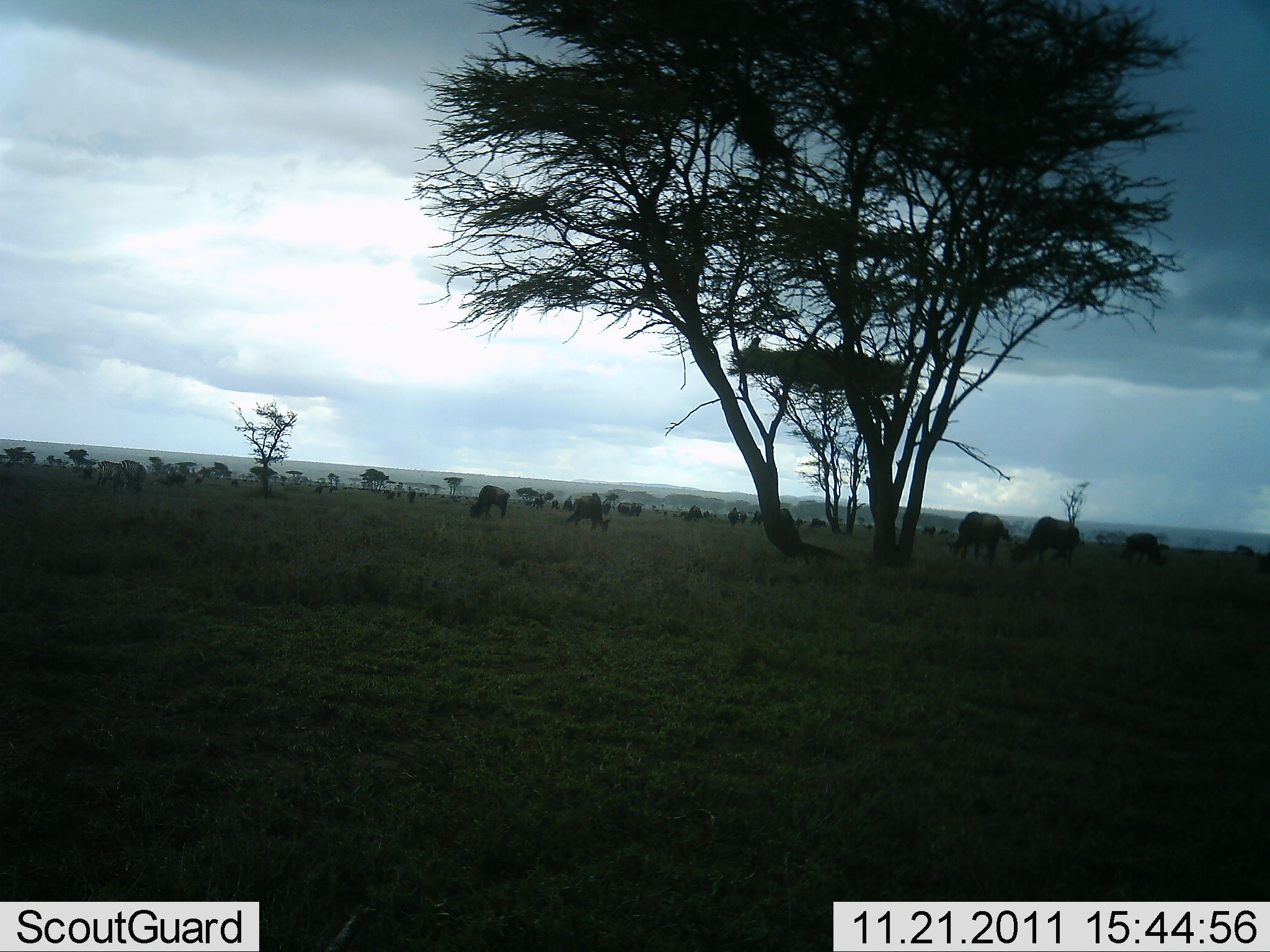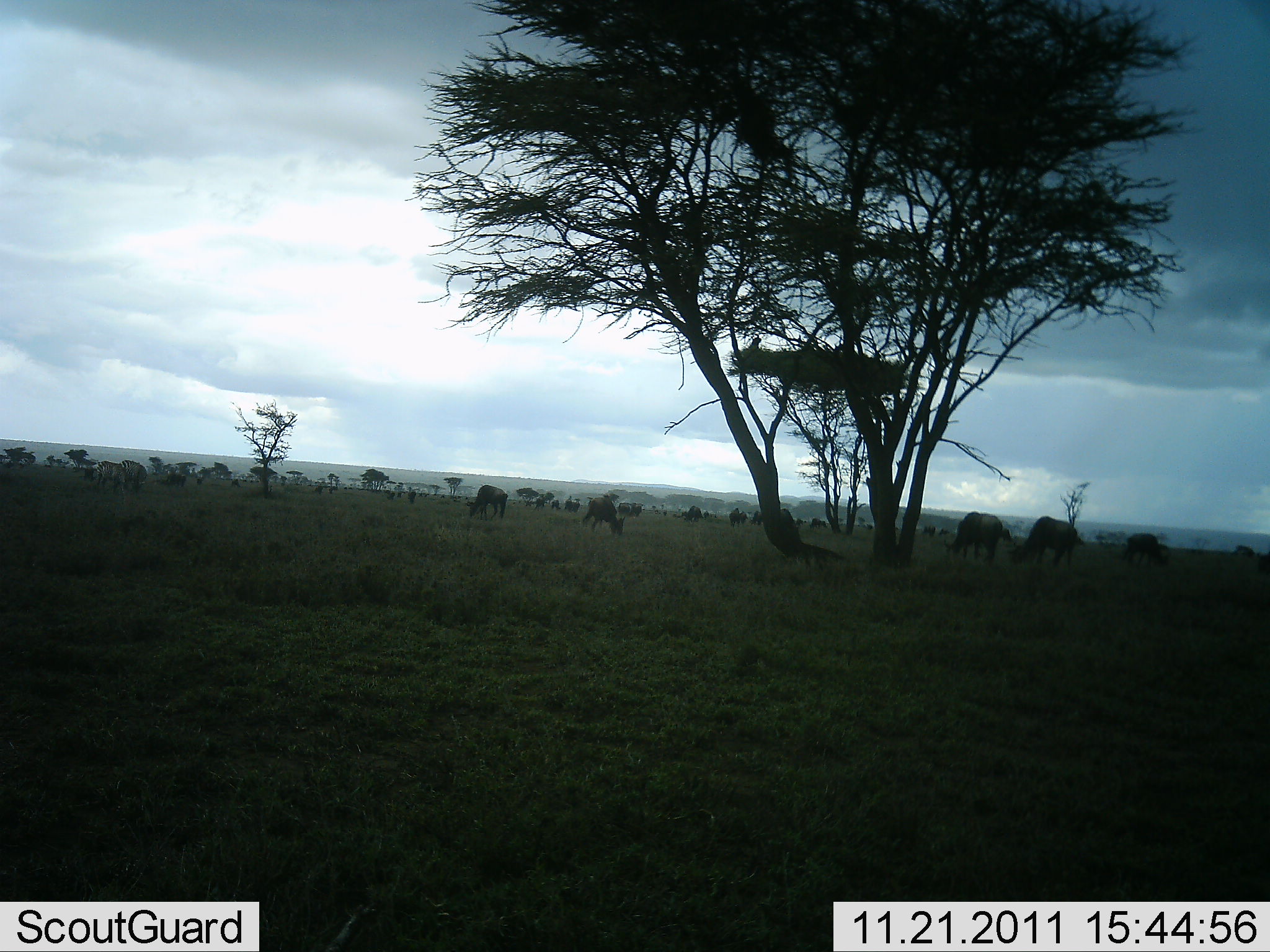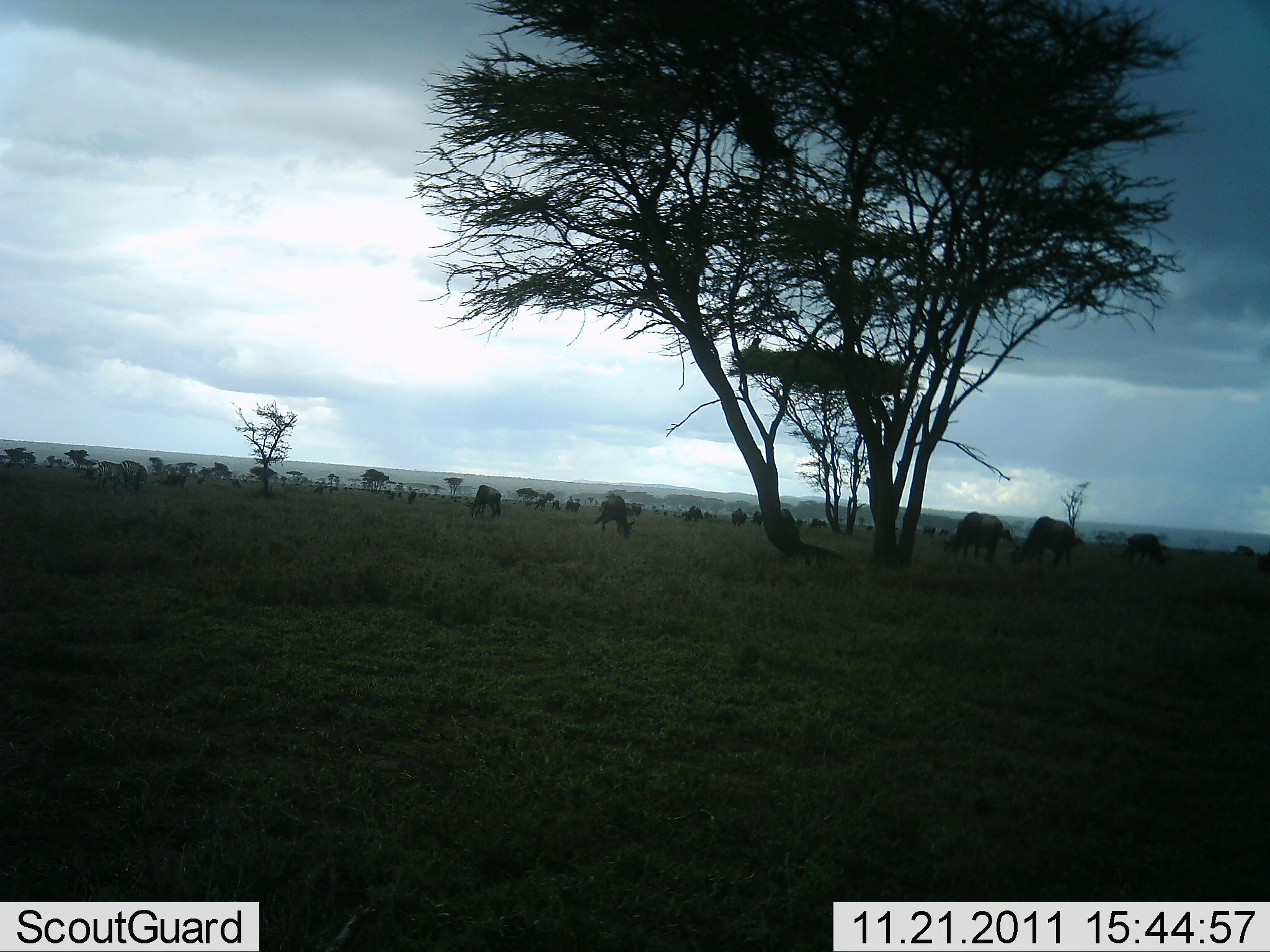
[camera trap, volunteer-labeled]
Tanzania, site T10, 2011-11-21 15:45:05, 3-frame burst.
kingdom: Animalia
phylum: Chordata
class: Mammalia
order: Artiodactyla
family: Bovidae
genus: Connochaetes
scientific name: Connochaetes taurinus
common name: blue wildebeest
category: wildebeest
Wildebeest (blue wildebeest) (Connochaetes taurinus), count 11-50. Behavior (volunteer vote fractions): standing 14%, resting 7%, moving 14%, interacting 0%. Young present (vote fraction): 0%. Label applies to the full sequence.